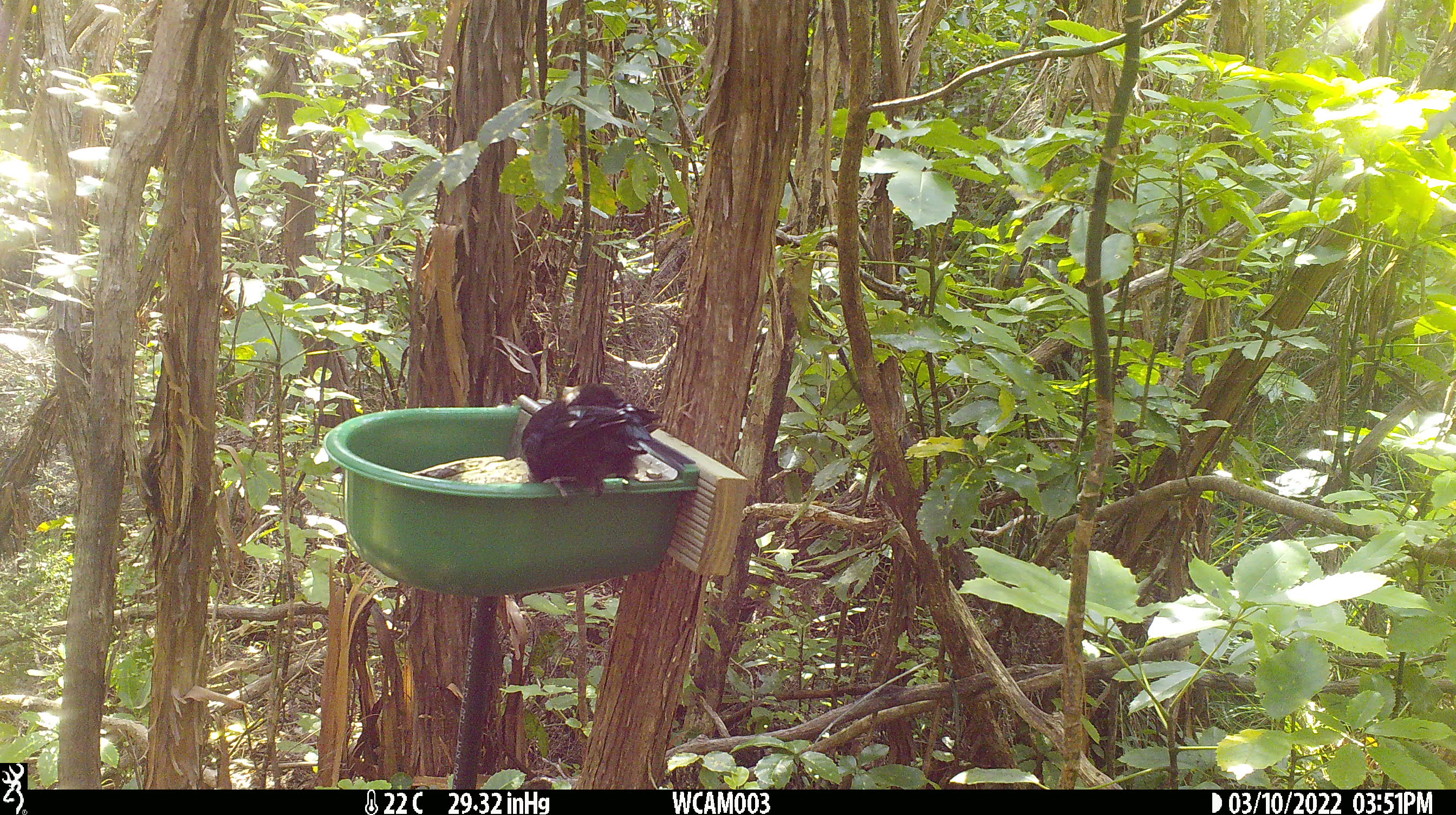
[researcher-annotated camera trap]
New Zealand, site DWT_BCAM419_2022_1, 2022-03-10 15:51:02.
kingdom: Animalia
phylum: Chordata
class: Aves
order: Passeriformes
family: Meliphagidae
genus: Prosthemadera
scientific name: Prosthemadera novaeseelandiae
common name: tui